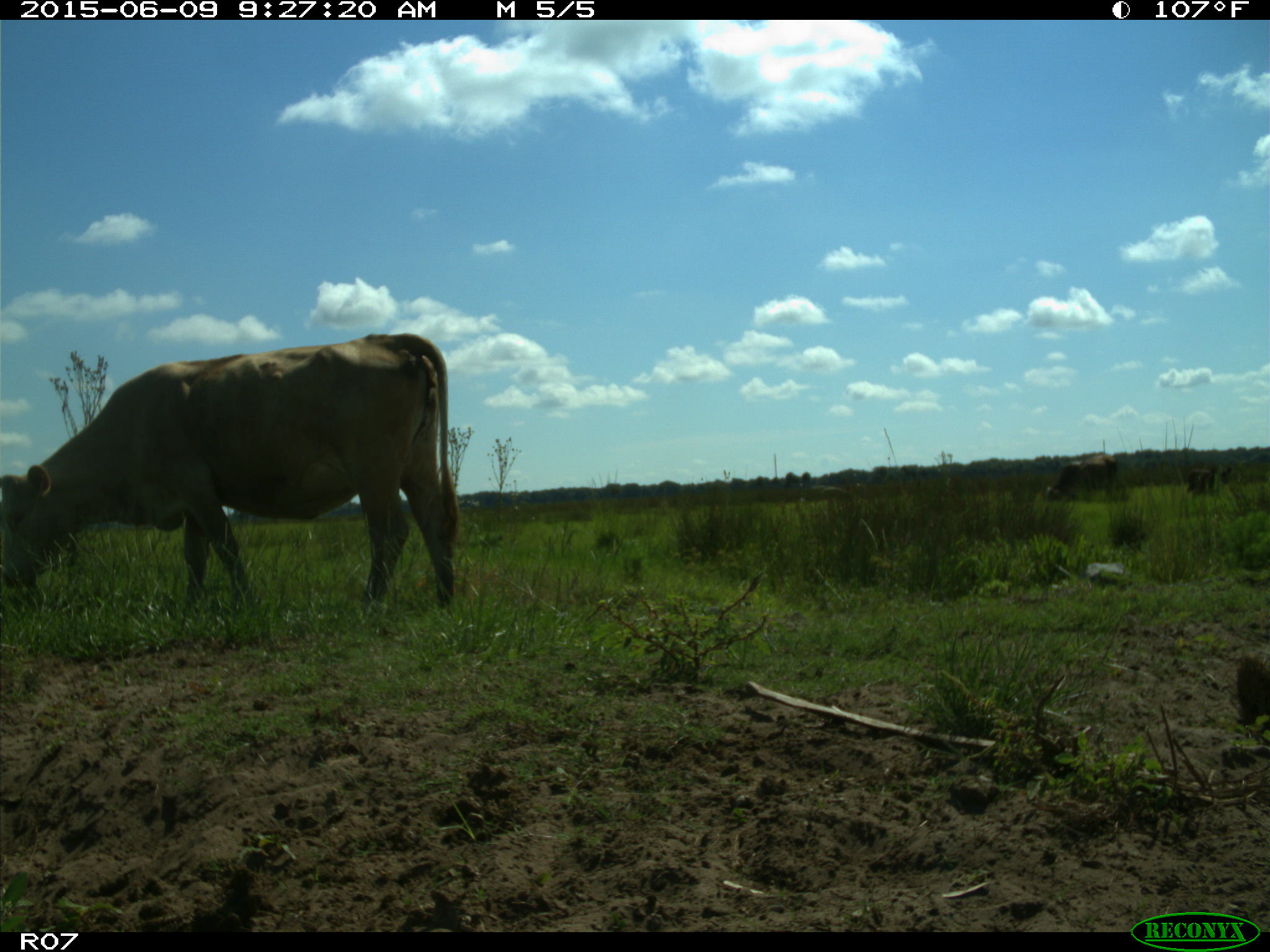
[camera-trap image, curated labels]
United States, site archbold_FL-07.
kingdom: Animalia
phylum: Chordata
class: Mammalia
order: Artiodactyla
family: Bovidae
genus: Bos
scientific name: Bos taurus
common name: domestic cow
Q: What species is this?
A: Bos taurus (domestic cow).